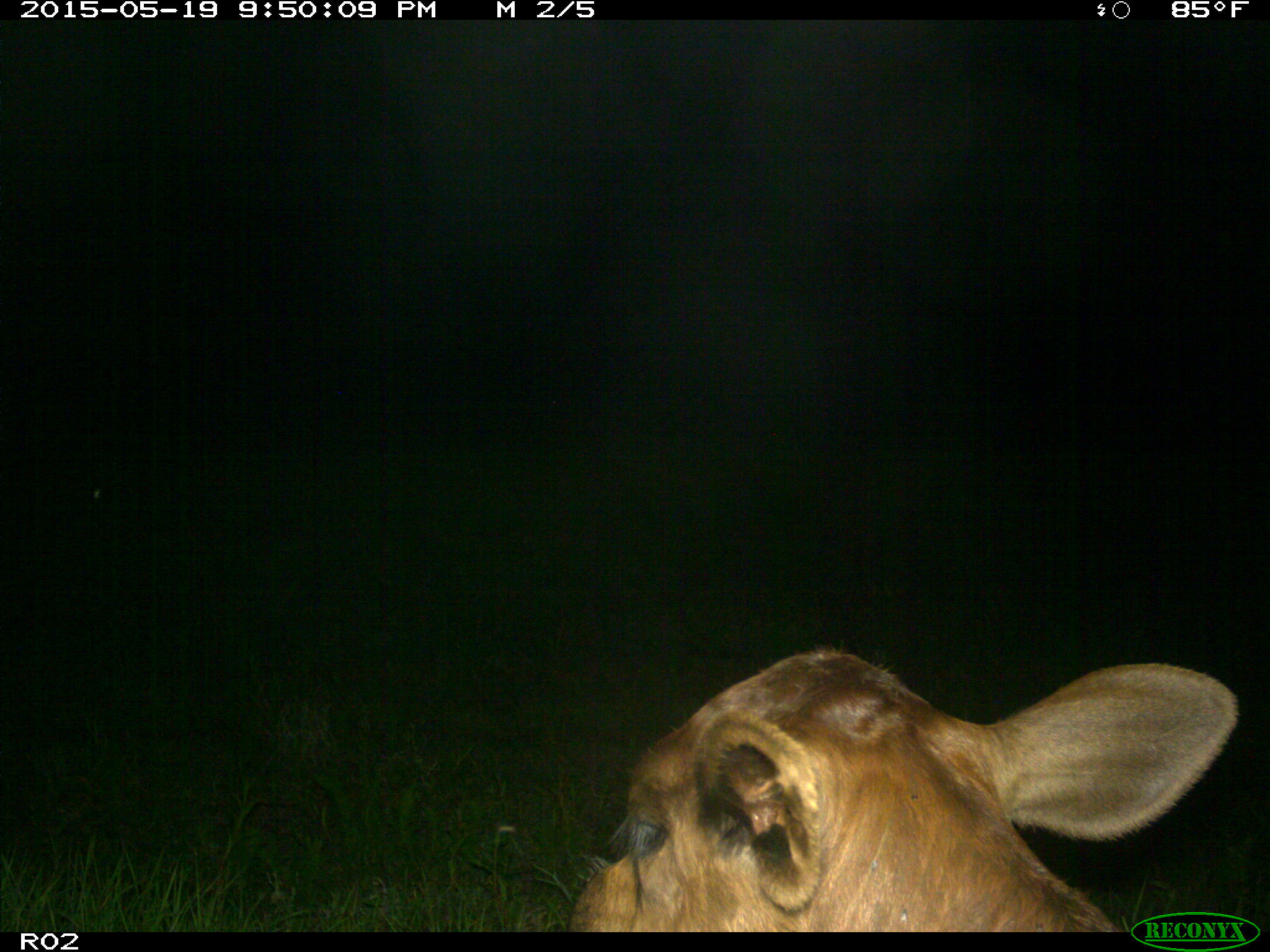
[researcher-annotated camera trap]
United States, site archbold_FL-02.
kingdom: Animalia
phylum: Chordata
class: Mammalia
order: Artiodactyla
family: Bovidae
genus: Bos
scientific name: Bos taurus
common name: domestic cow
Bos taurus (domestic cow).